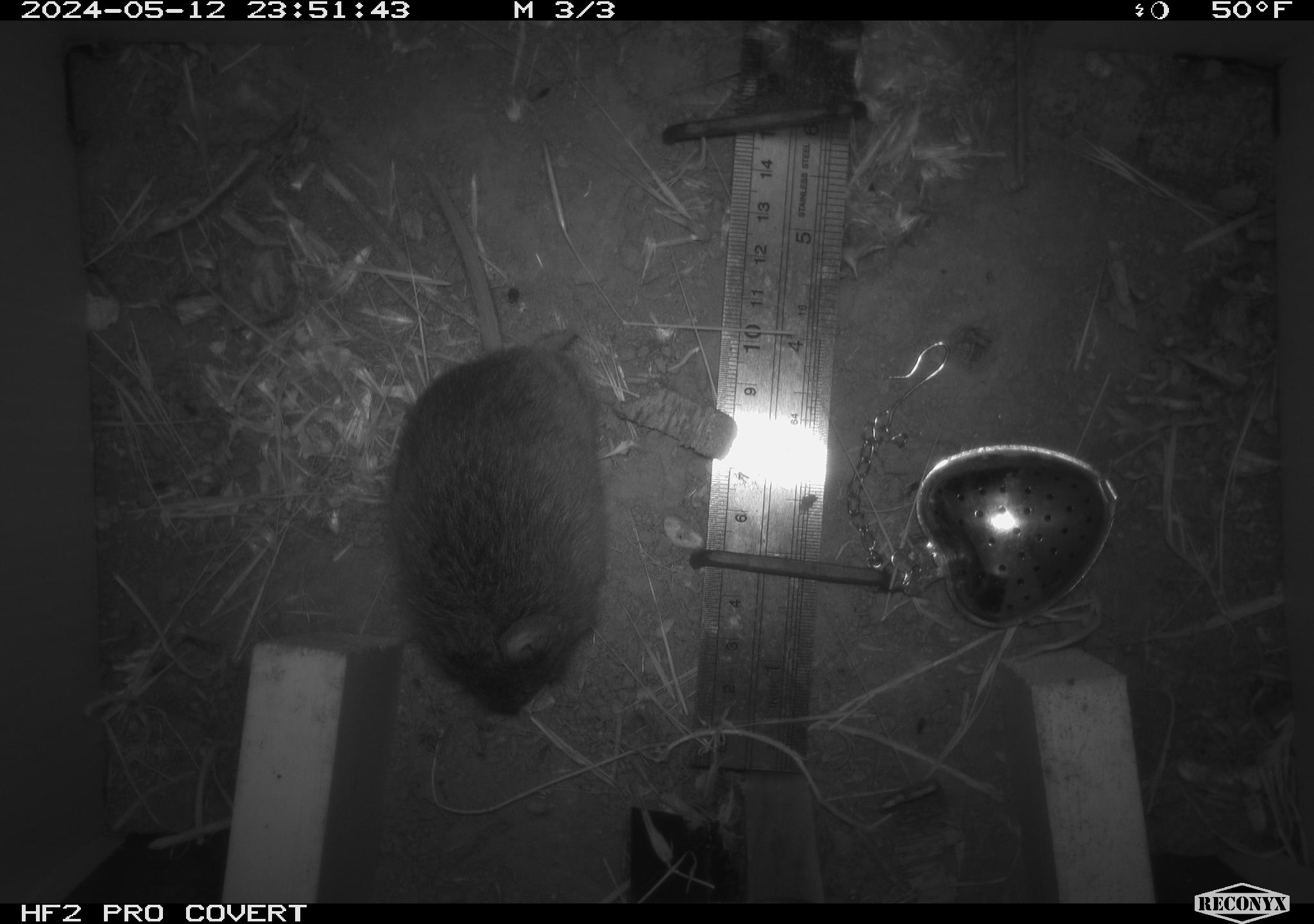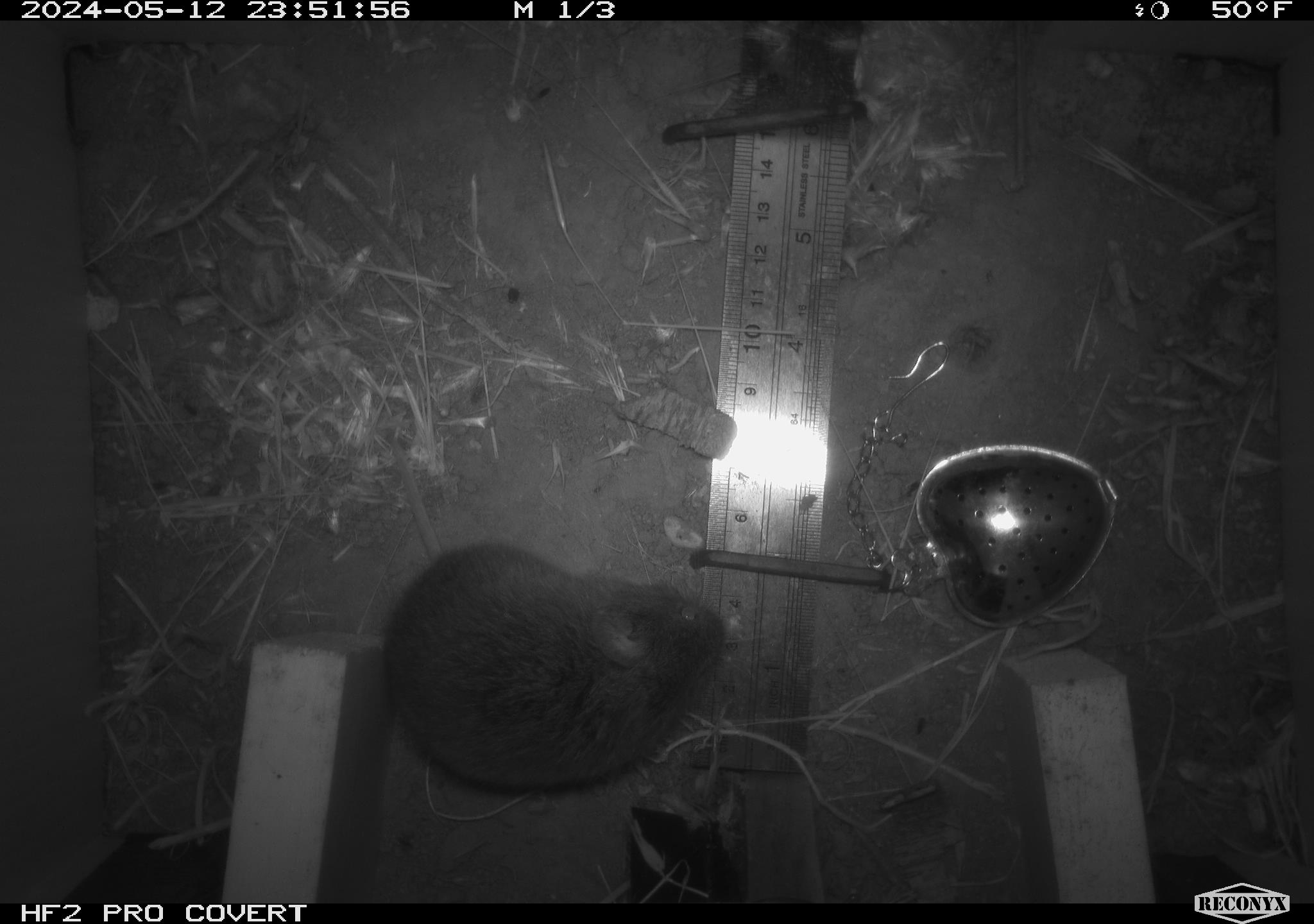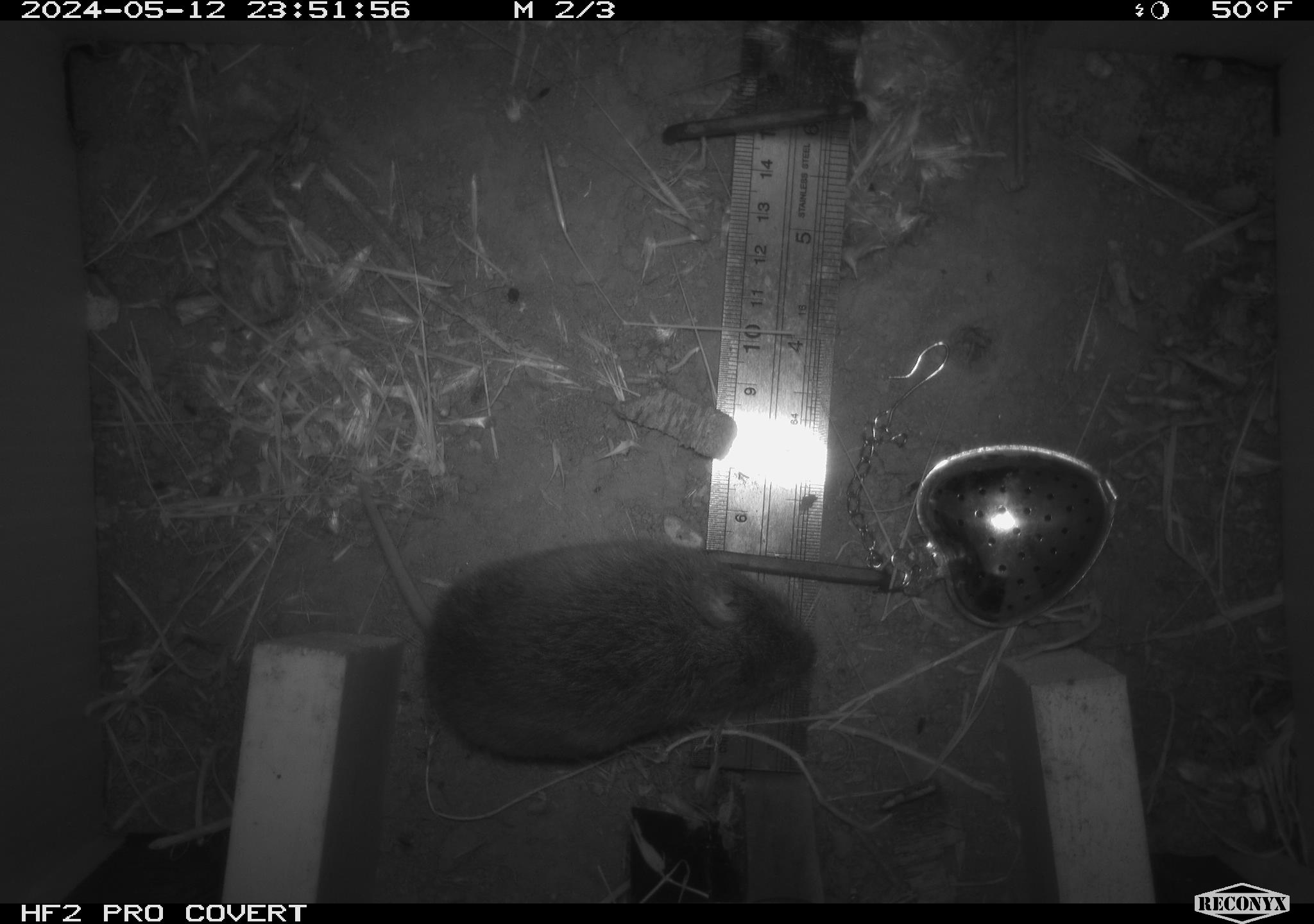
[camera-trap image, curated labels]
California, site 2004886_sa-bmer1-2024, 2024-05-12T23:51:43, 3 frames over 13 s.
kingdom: Animalia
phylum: Chordata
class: Mammalia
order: Rodentia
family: Cricetidae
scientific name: Arvicolinae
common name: voles, lemmings, and muskrats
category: arvicolinae subfamily